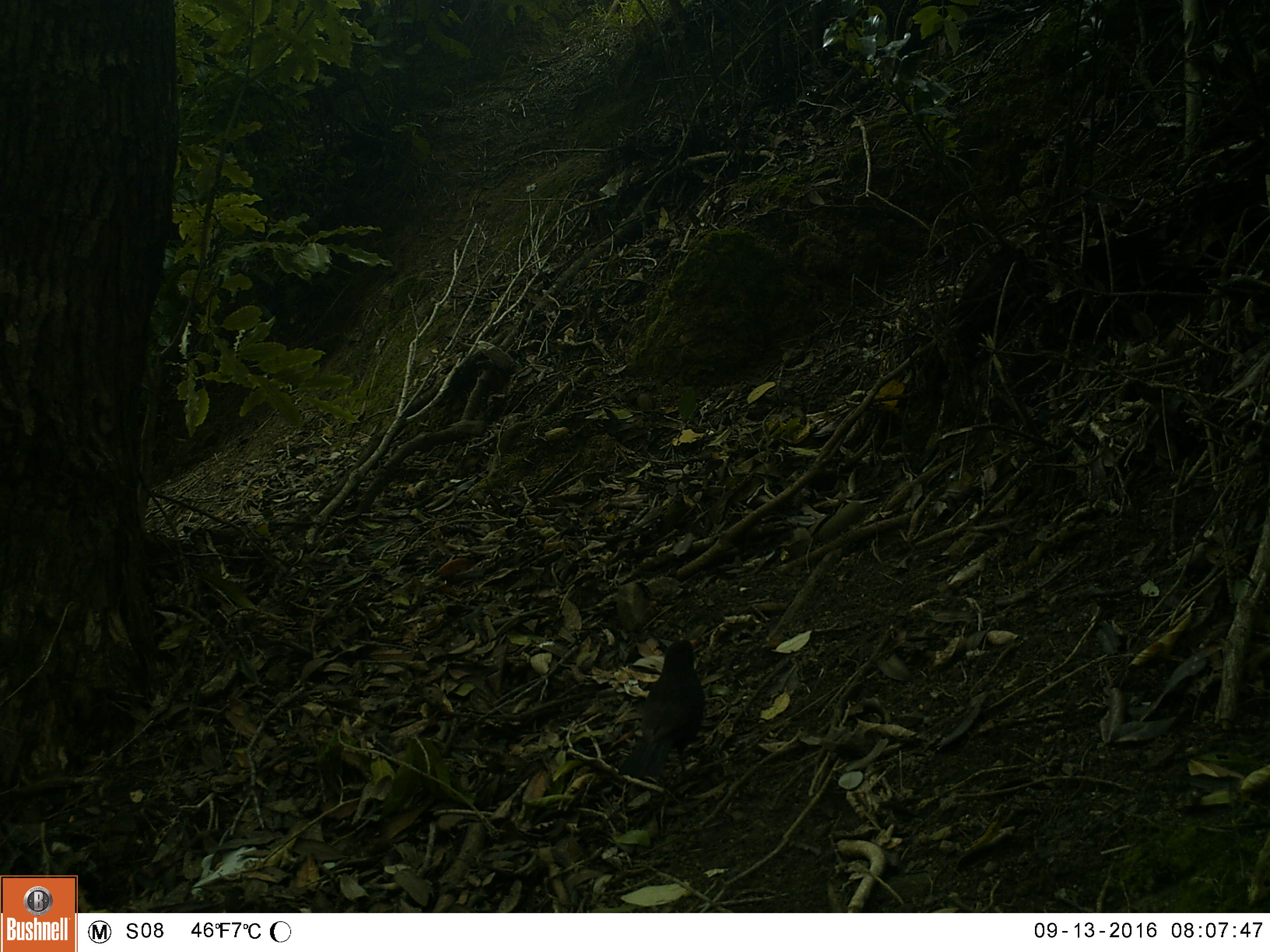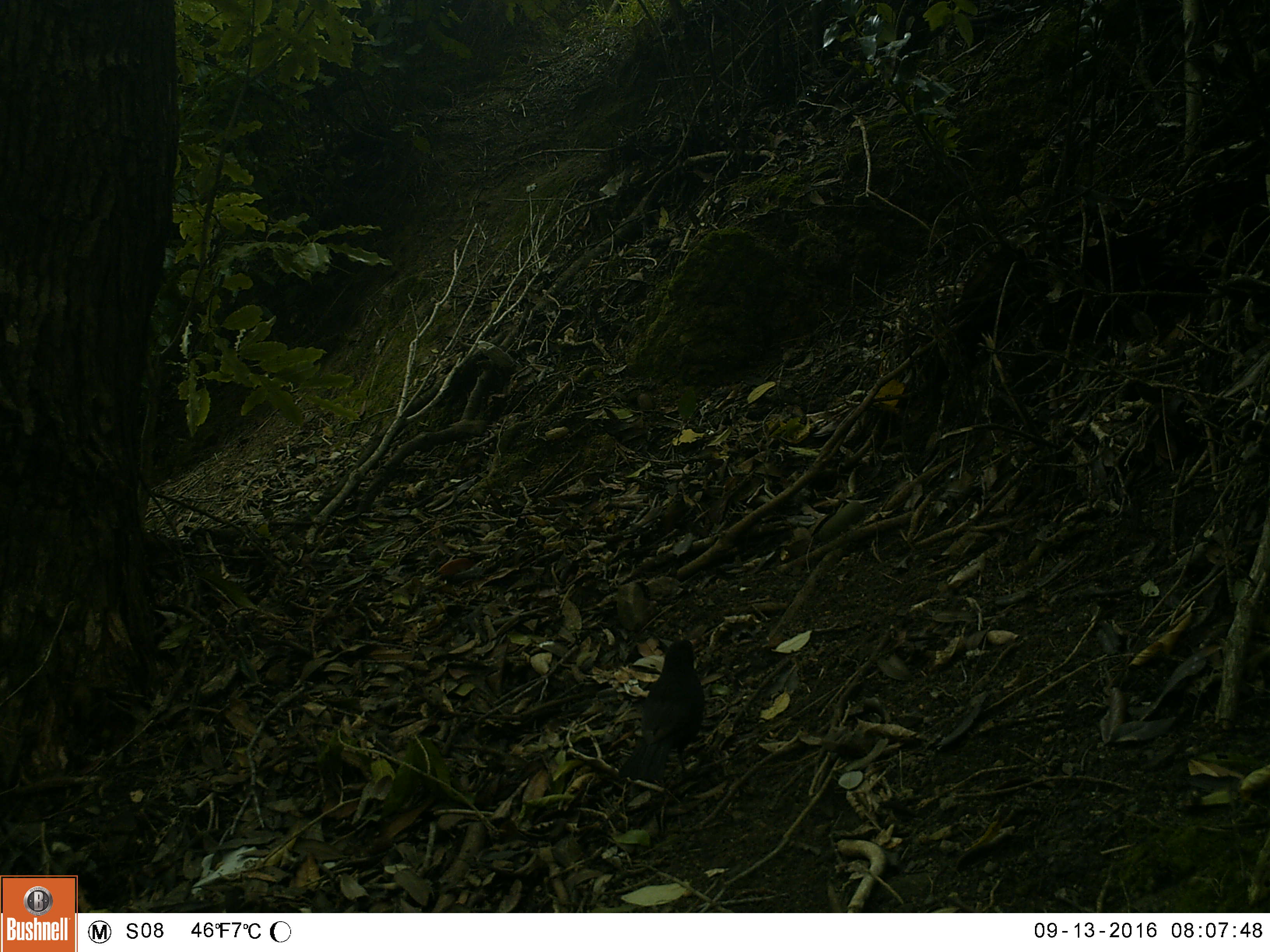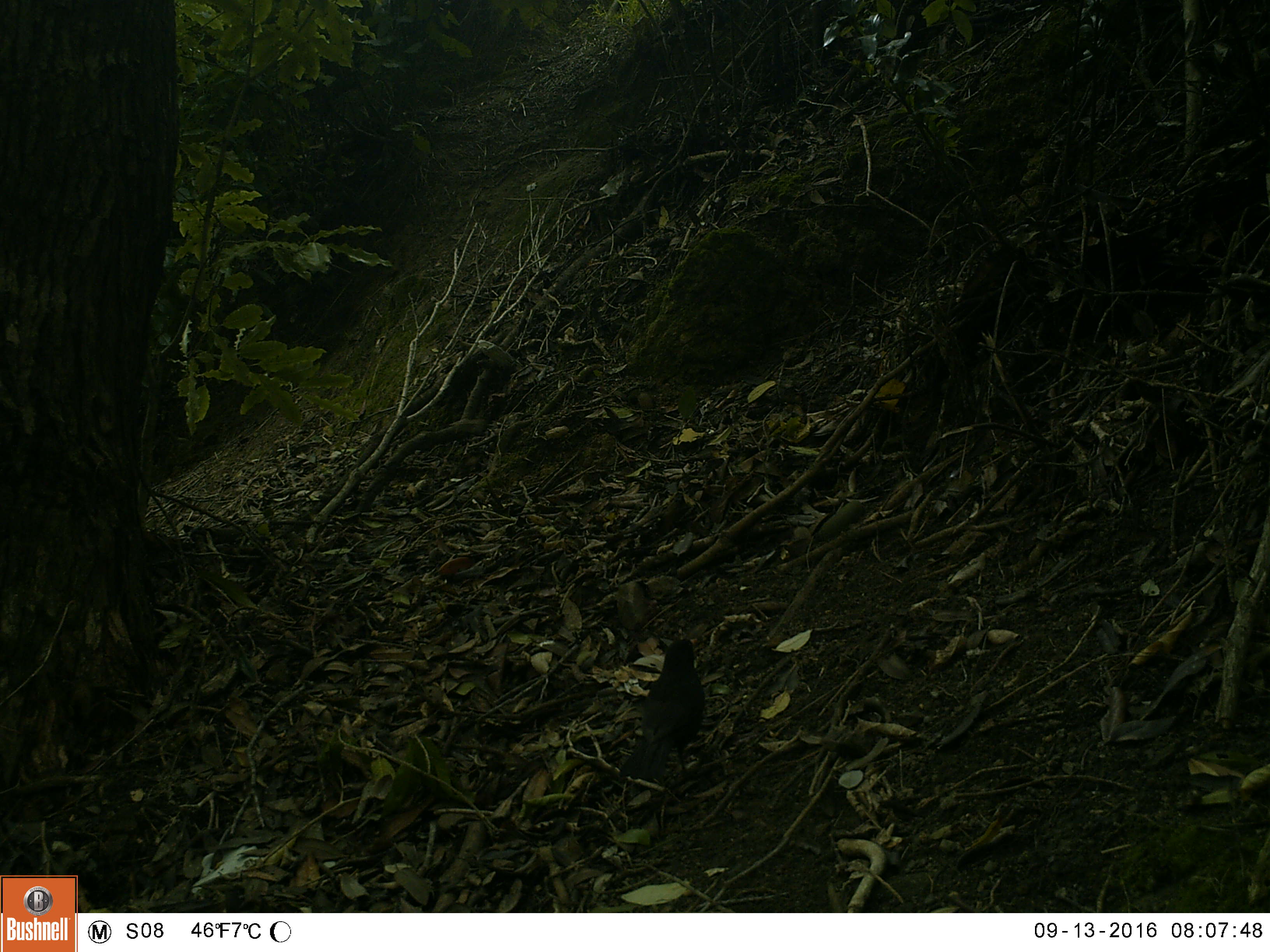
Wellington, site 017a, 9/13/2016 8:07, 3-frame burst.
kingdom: Animalia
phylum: Chordata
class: Aves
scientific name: Aves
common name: bird